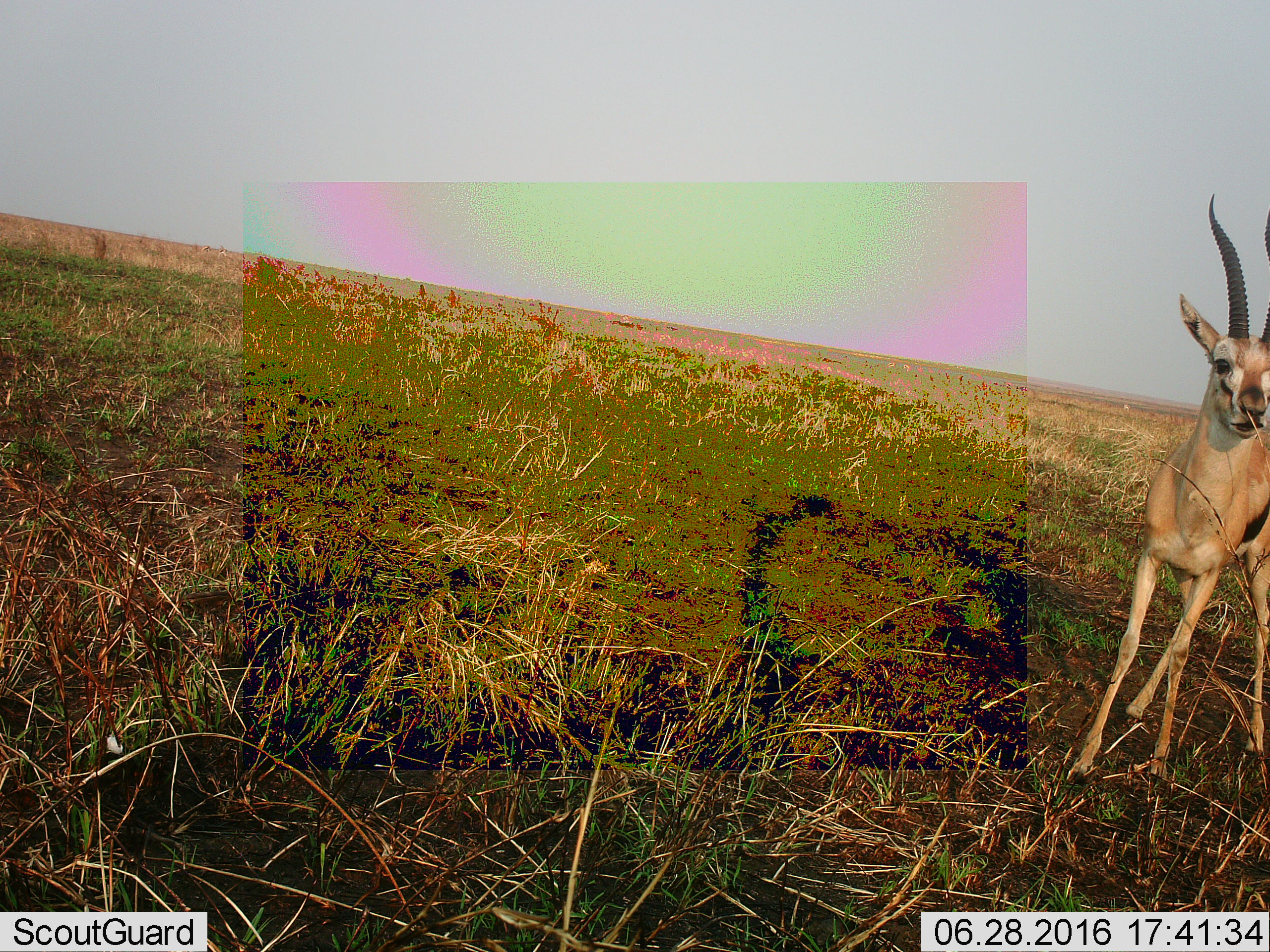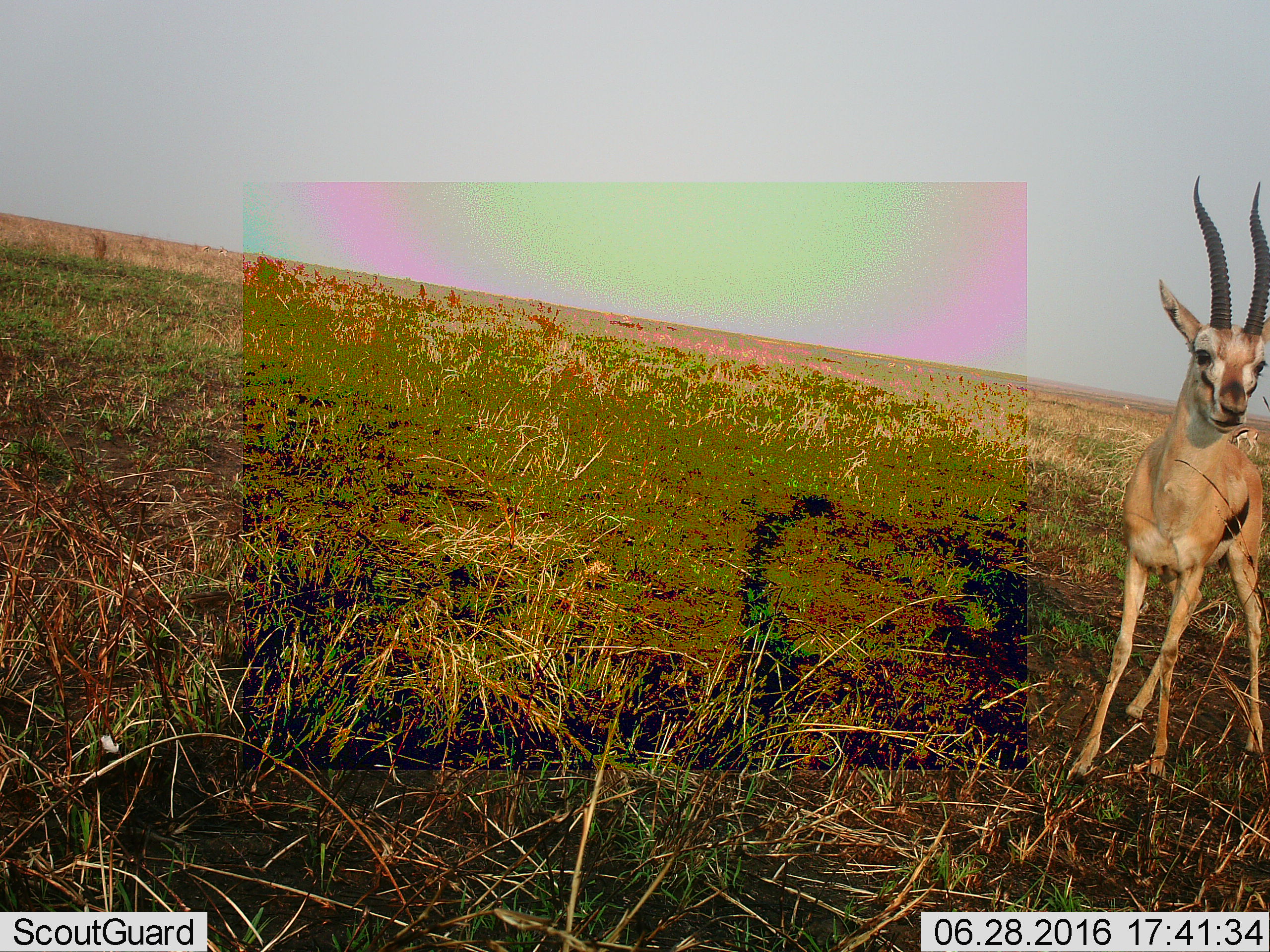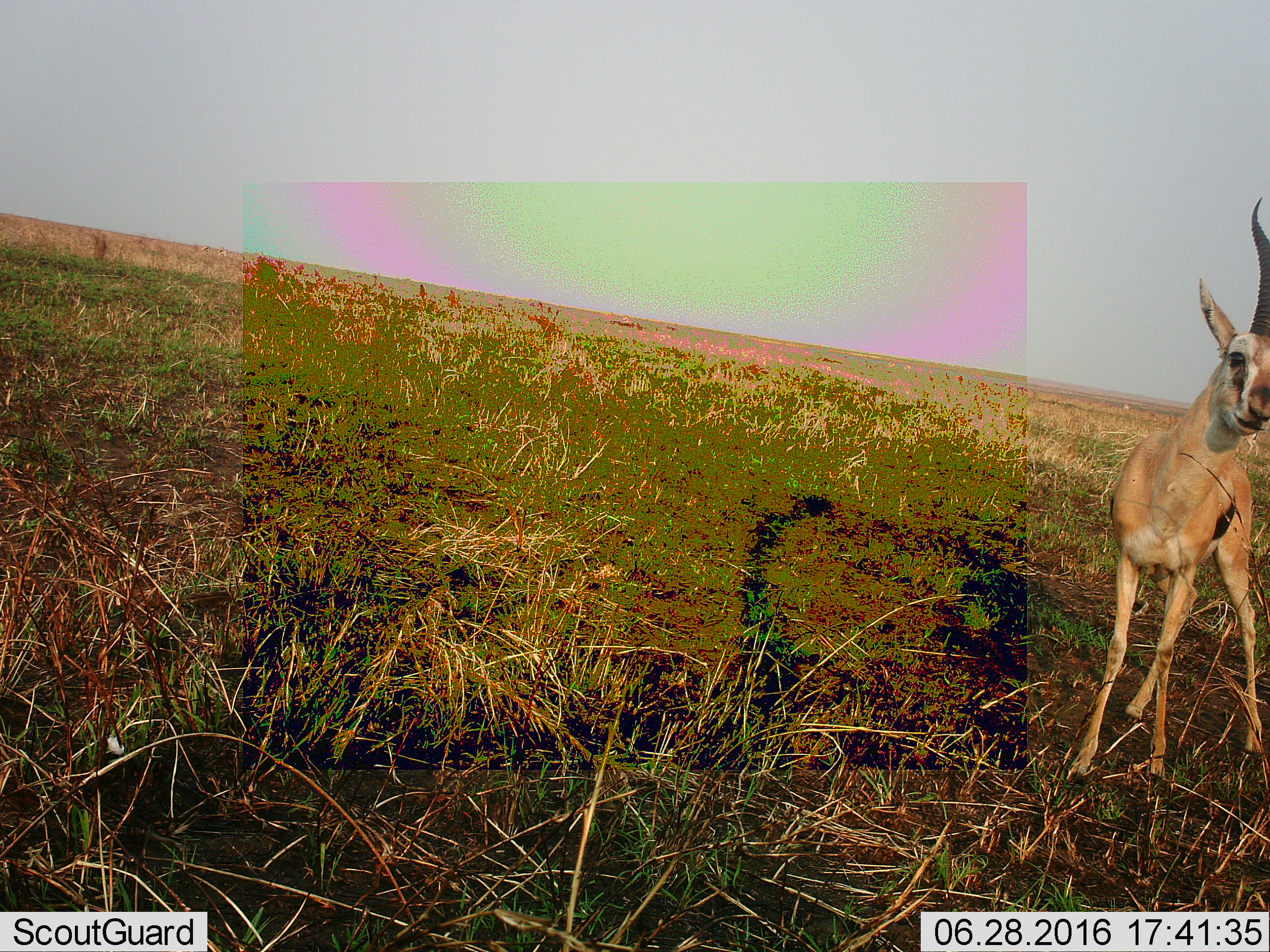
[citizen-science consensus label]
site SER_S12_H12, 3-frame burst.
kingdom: Animalia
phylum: Chordata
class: Mammalia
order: Artiodactyla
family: Bovidae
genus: Nanger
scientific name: Nanger granti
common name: grant's gazelle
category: gazellegrants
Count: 1.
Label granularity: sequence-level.